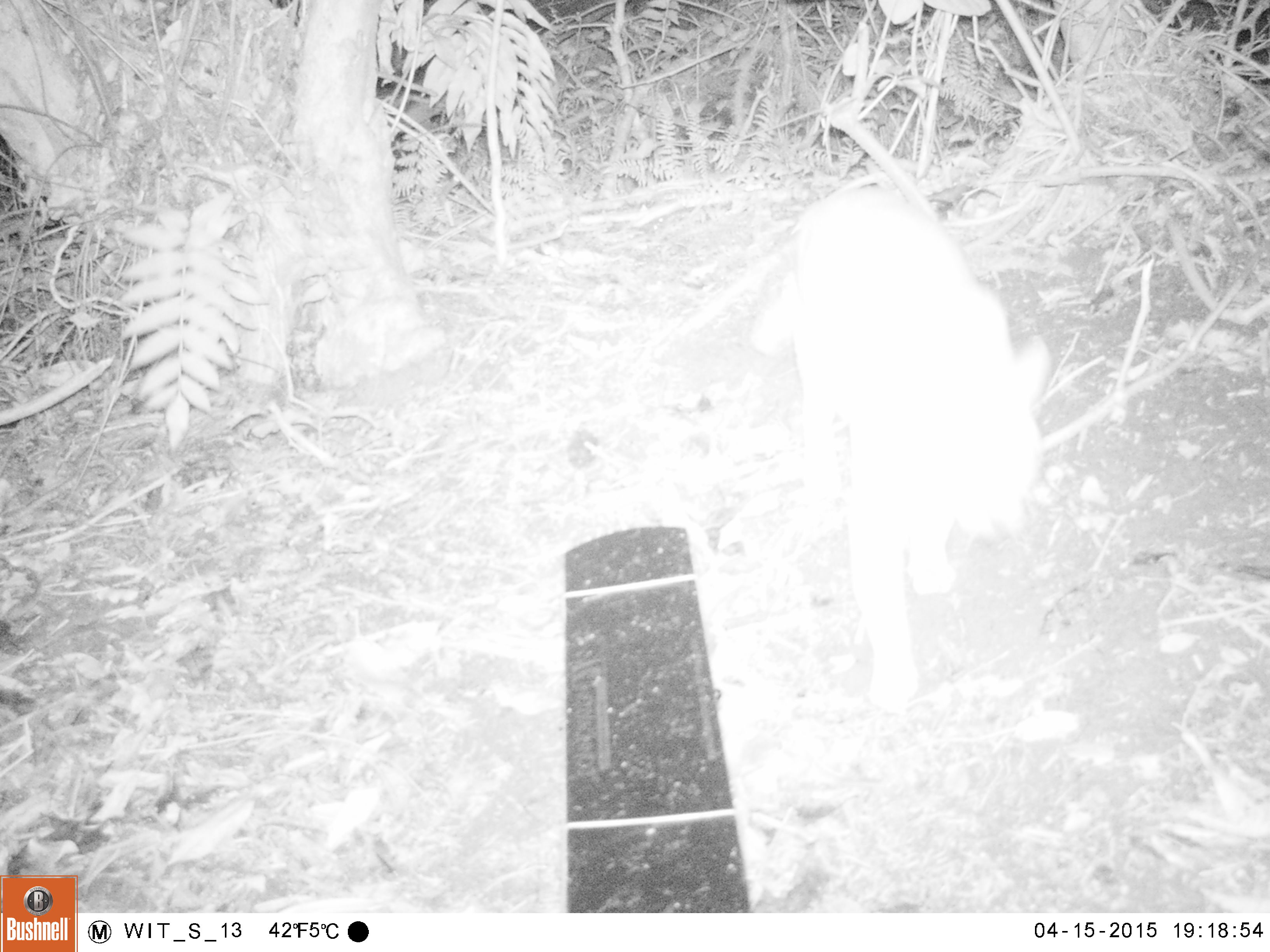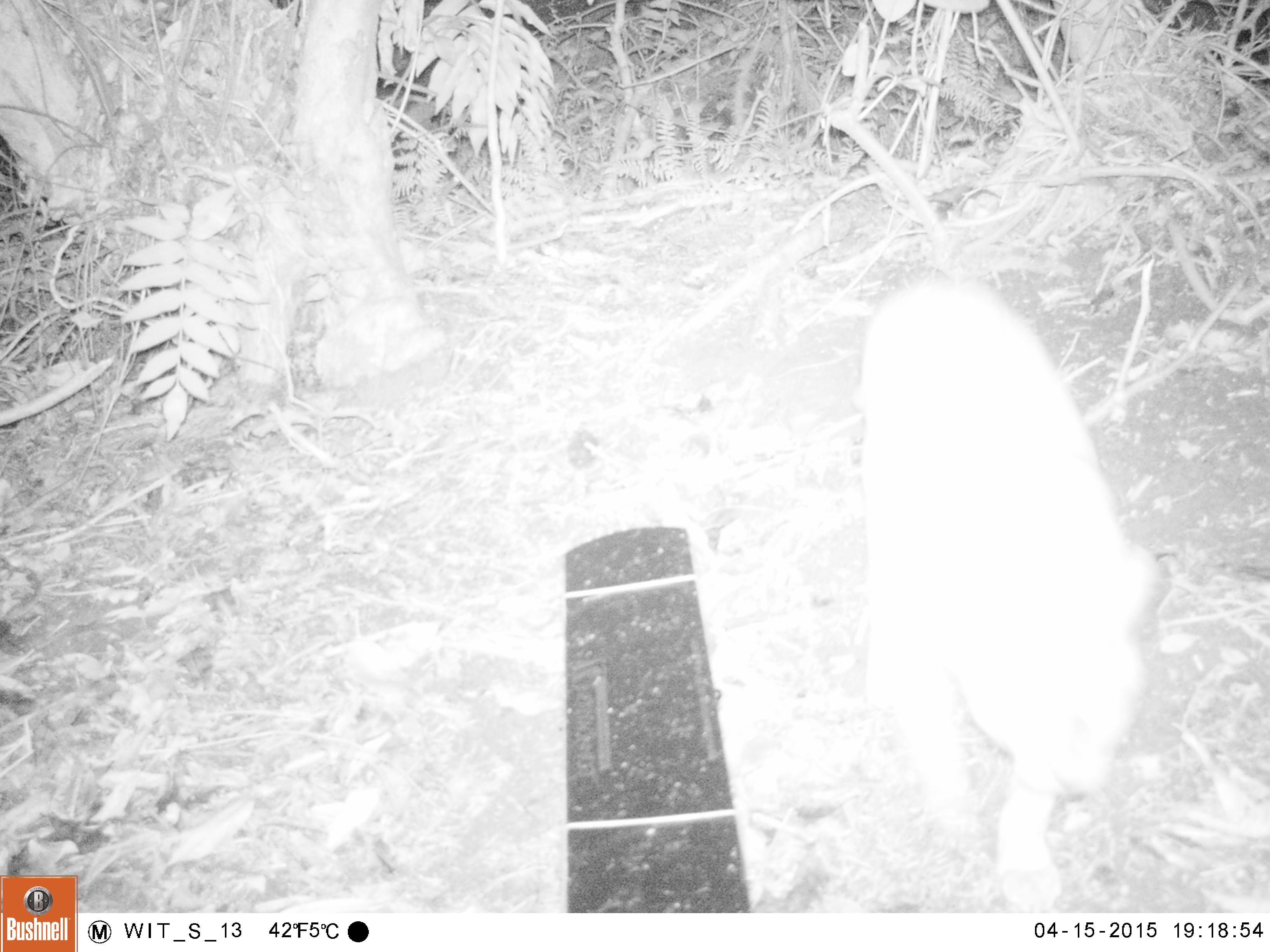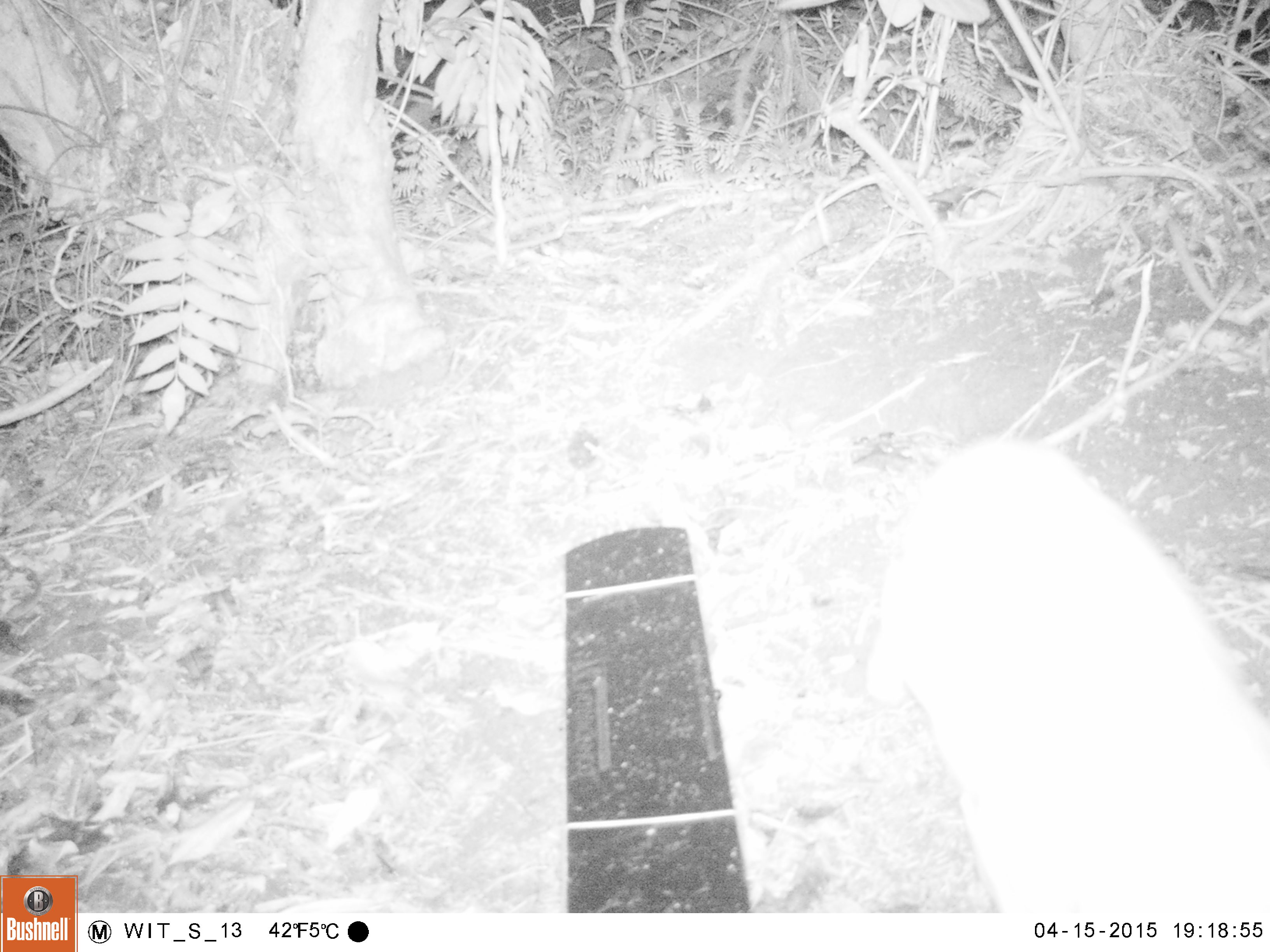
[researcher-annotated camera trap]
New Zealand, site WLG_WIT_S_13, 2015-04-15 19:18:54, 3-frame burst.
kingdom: Animalia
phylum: Chordata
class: Mammalia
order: Carnivora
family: Felidae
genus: Felis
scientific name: Felis catus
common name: domestic cat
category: cat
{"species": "cat (domestic cat) (Felis catus)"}